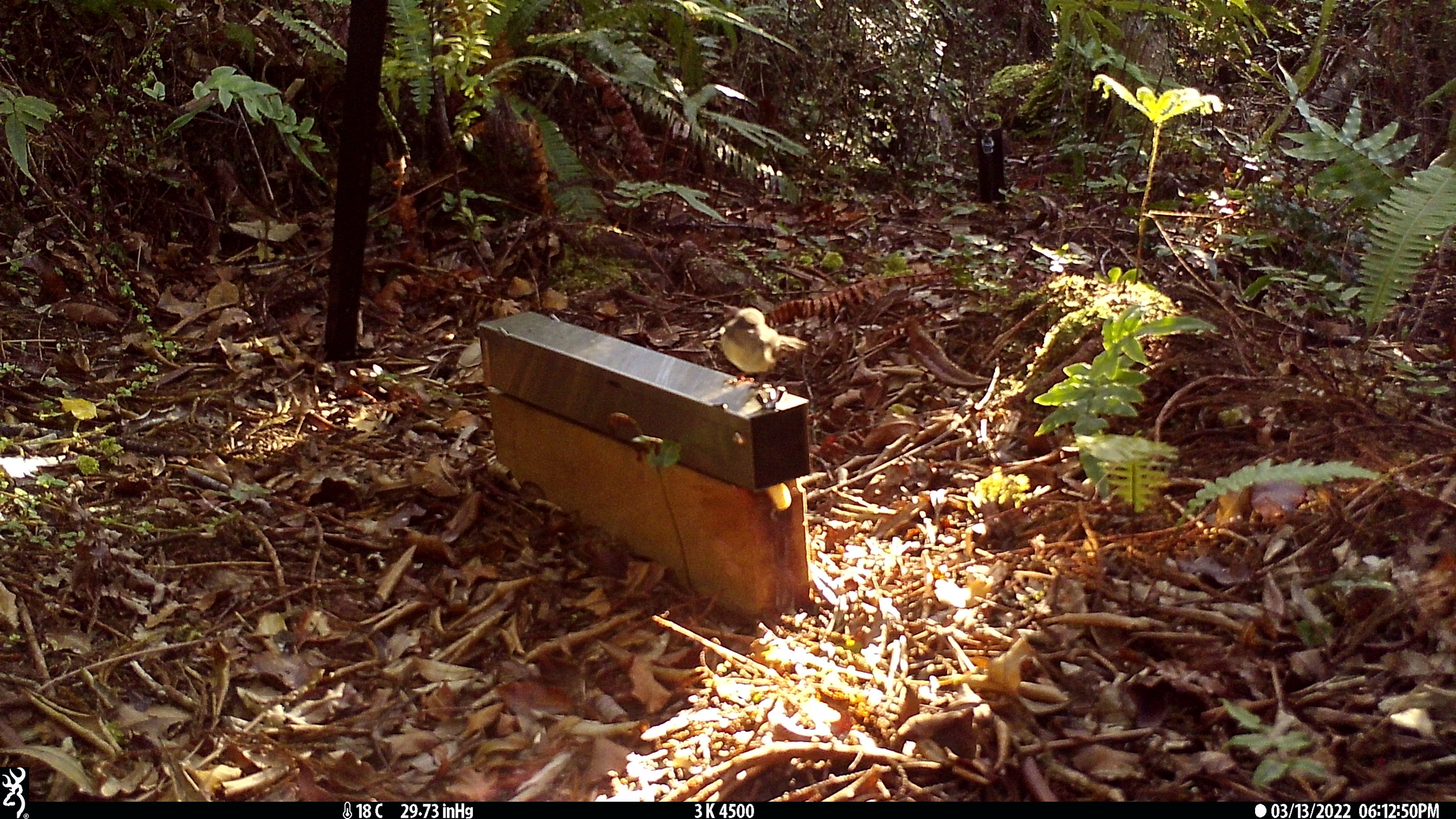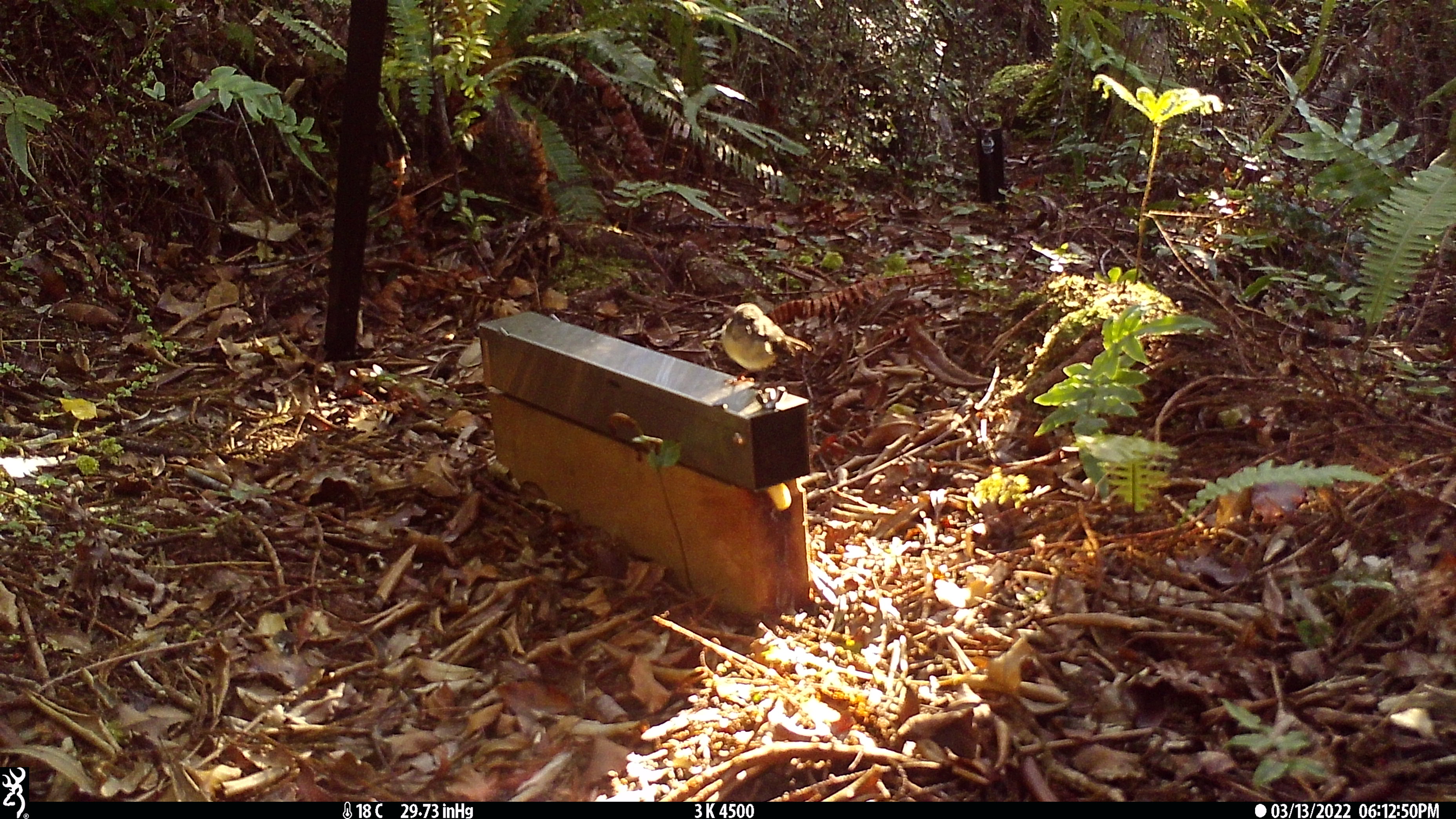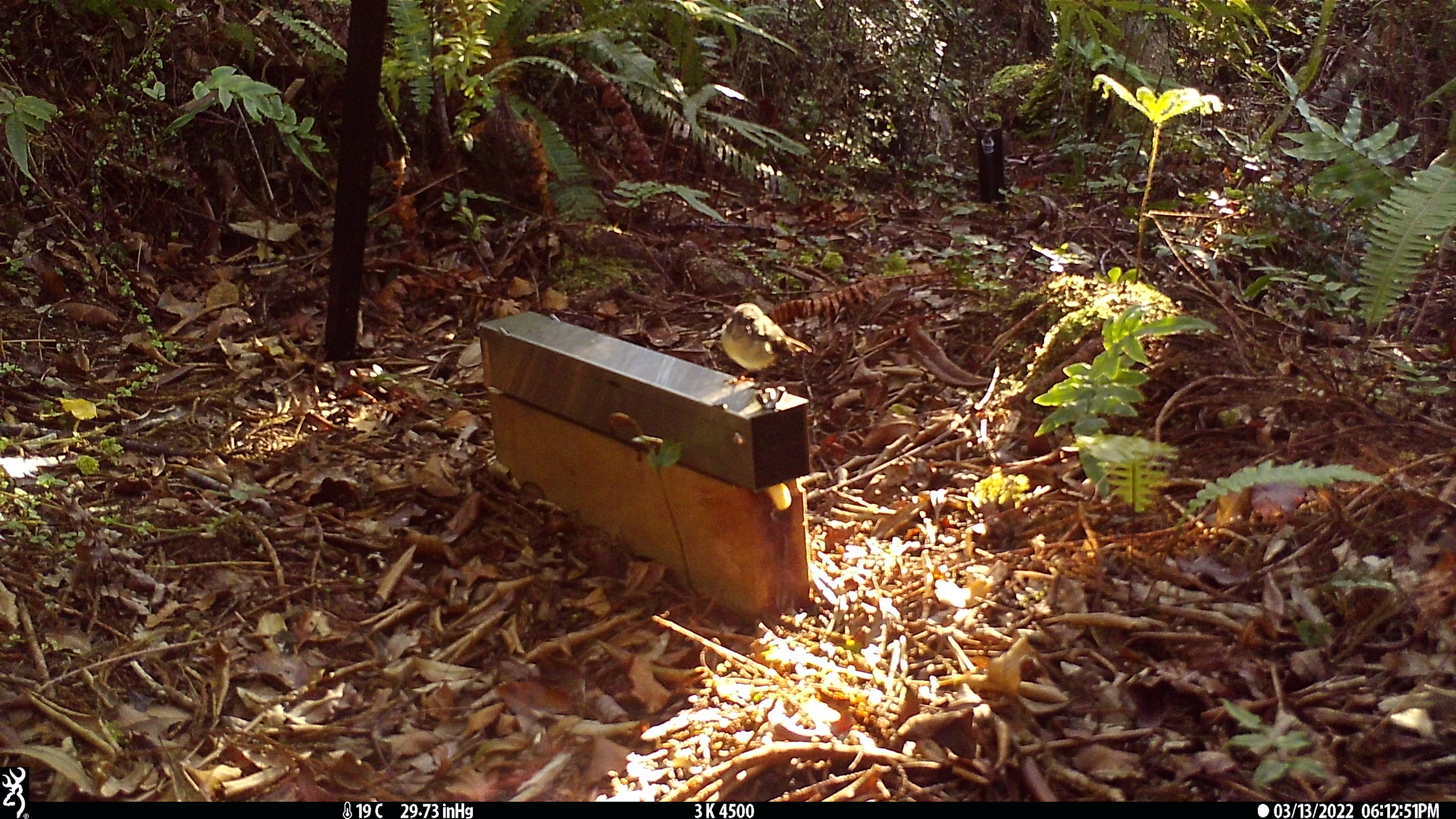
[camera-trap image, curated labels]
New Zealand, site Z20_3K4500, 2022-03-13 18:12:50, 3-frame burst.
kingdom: Animalia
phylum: Chordata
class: Aves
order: Passeriformes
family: Petroicidae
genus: Petroica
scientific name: Petroica macrocephala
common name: tomtit